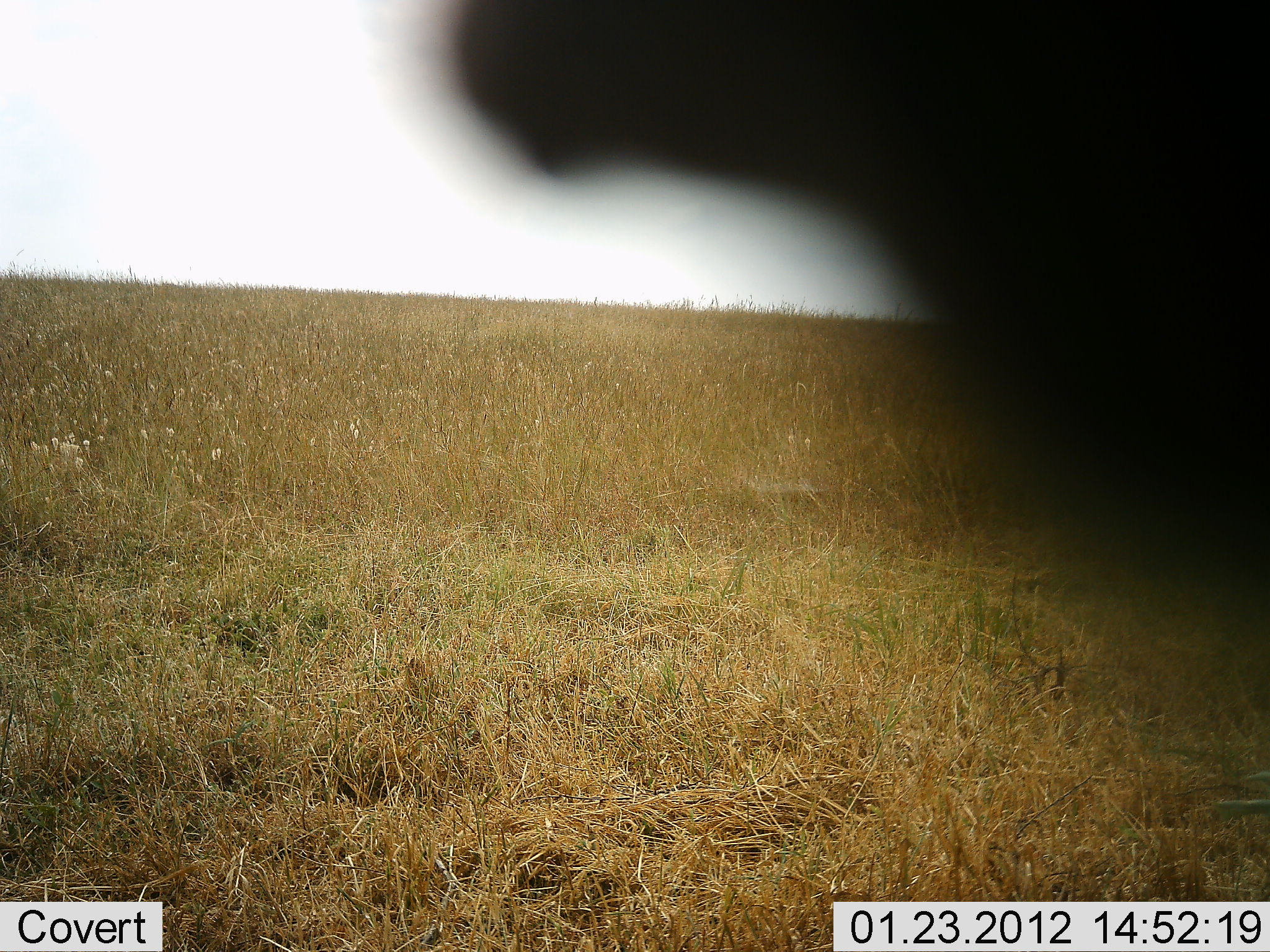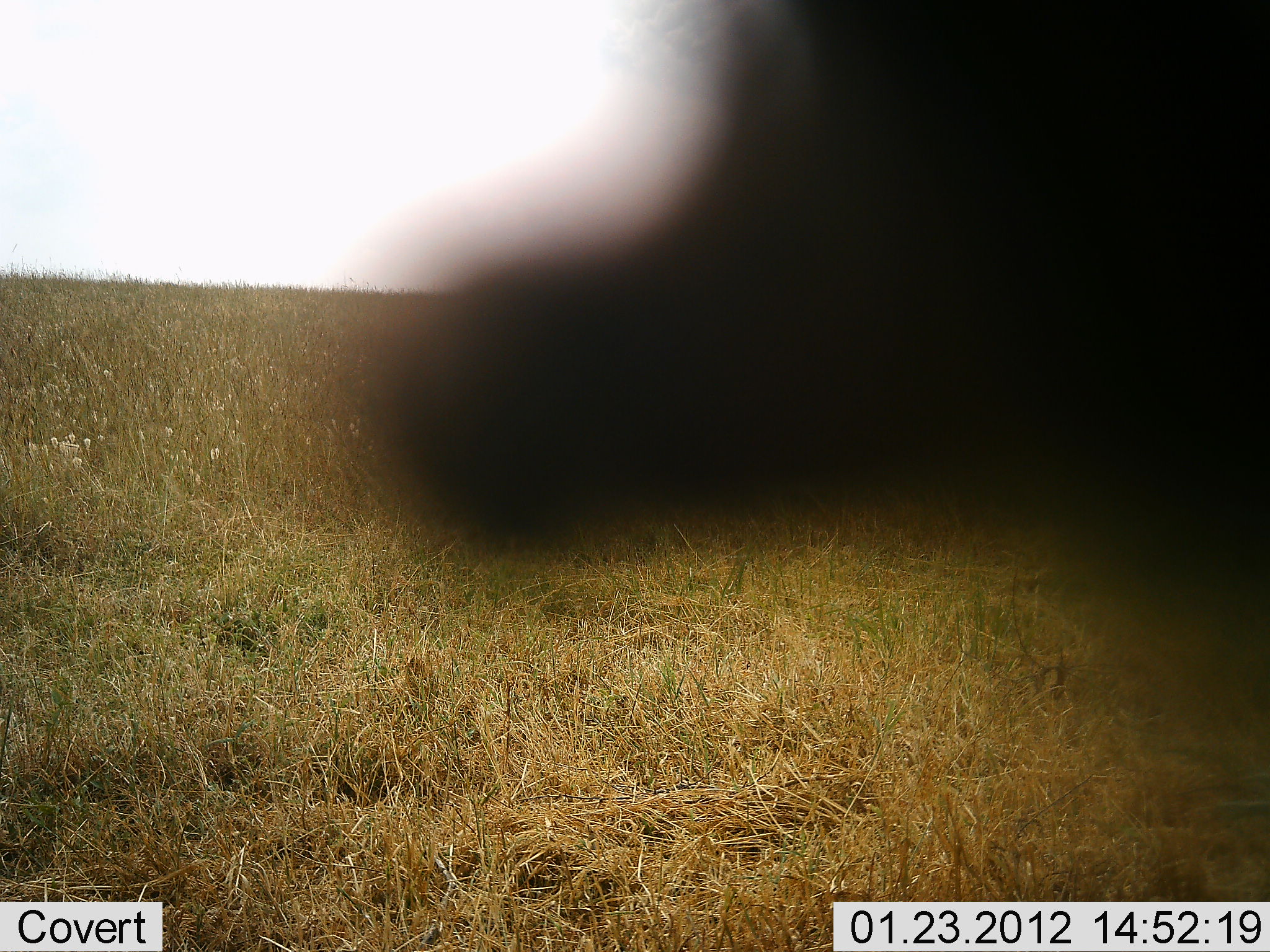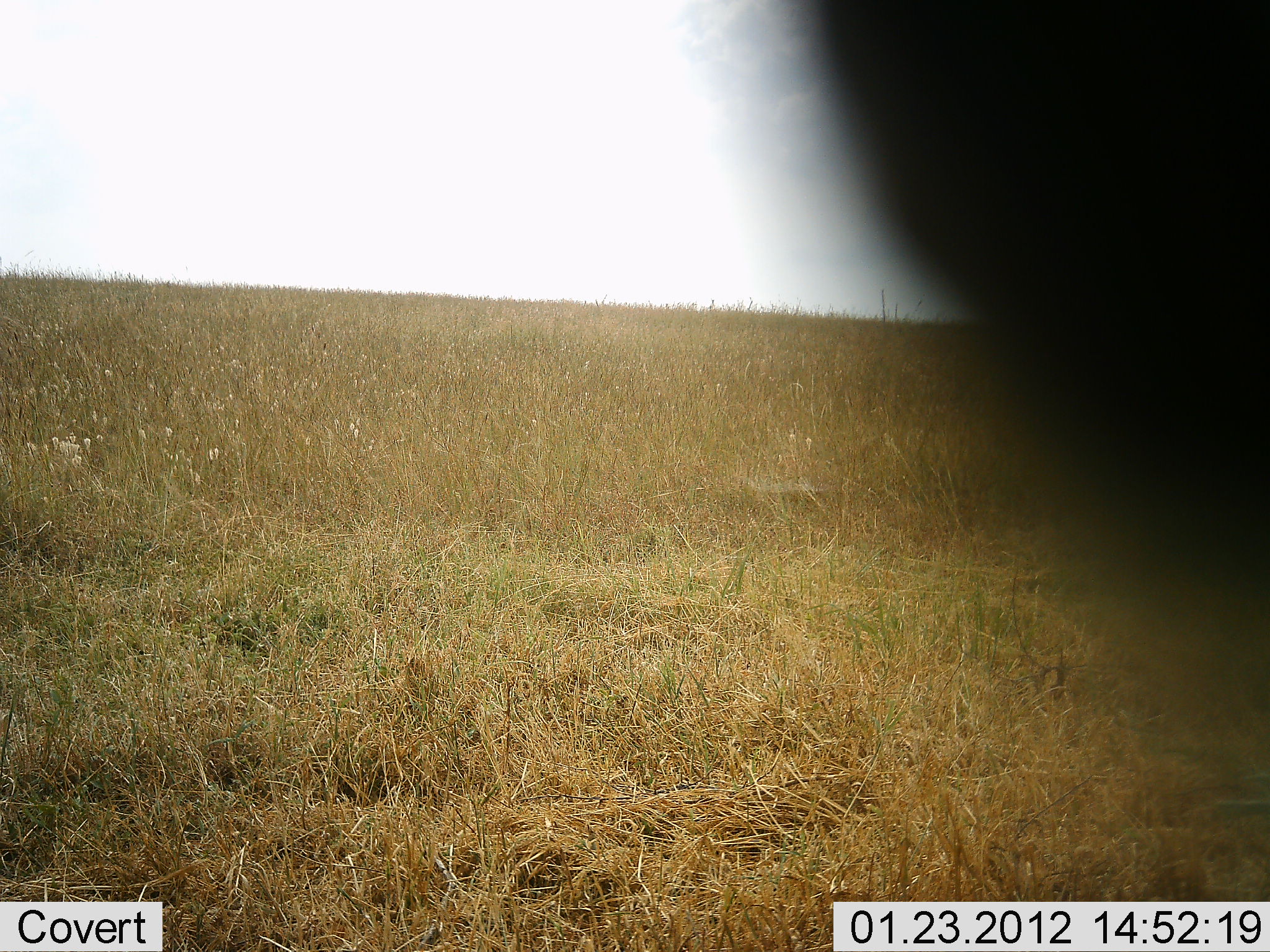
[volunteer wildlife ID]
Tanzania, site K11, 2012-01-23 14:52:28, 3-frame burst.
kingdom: Animalia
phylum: Chordata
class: Mammalia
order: Artiodactyla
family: Bovidae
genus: Connochaetes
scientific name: Connochaetes taurinus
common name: blue wildebeest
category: wildebeest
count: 1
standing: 80%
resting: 20%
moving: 0%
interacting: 0%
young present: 0%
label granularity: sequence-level